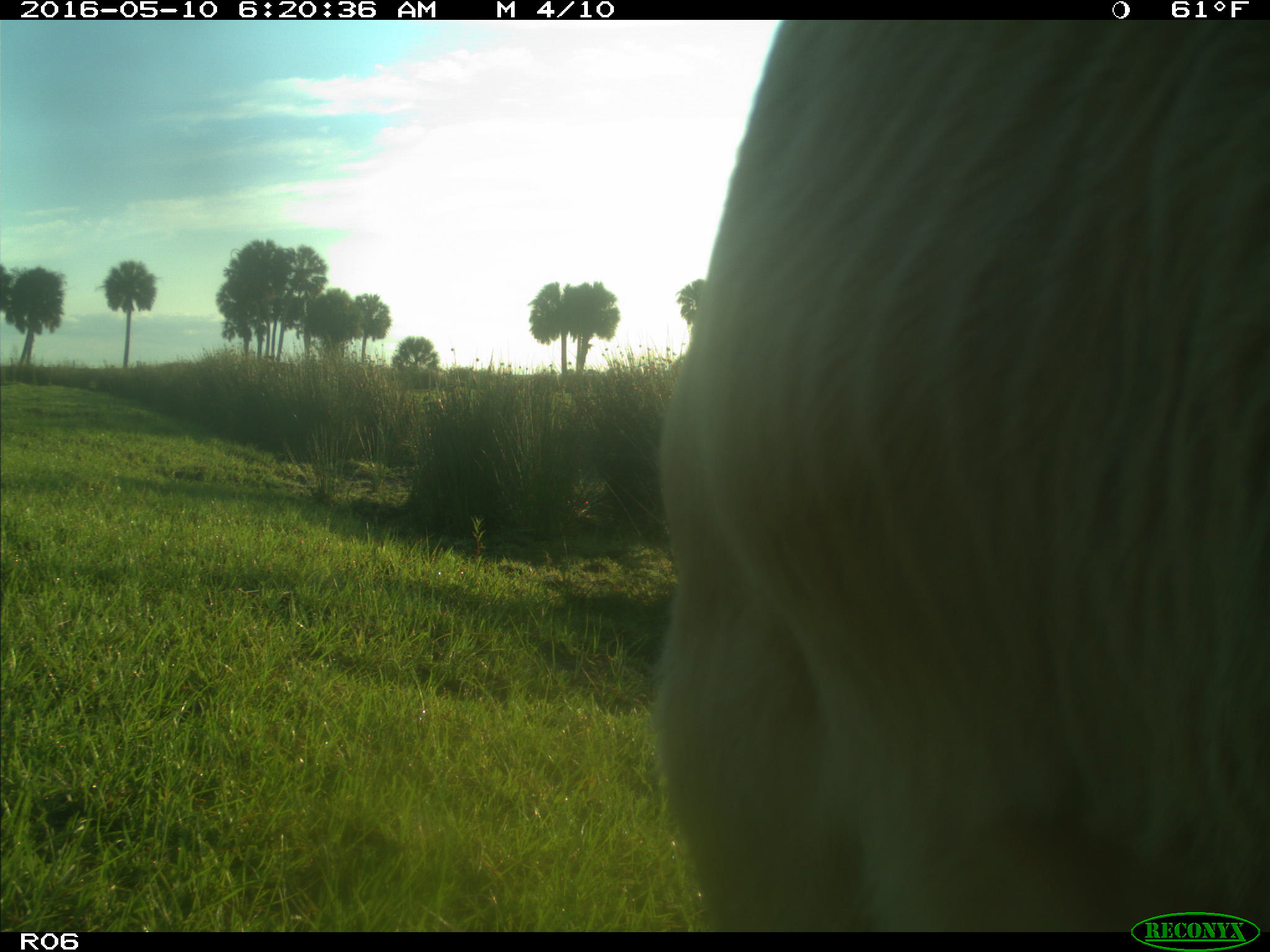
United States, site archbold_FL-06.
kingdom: Animalia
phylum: Chordata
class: Mammalia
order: Artiodactyla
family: Bovidae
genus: Bos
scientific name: Bos taurus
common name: domestic cow